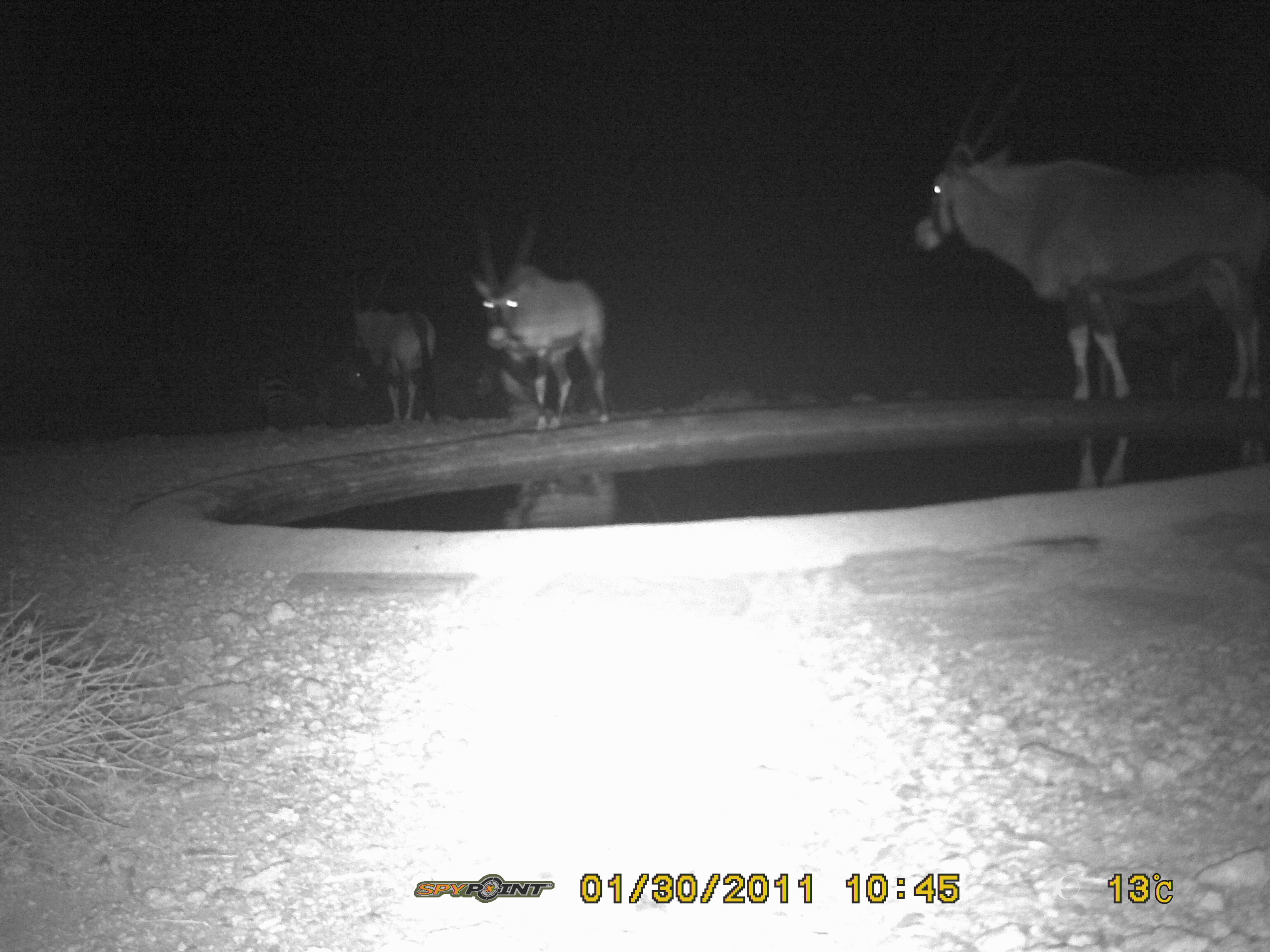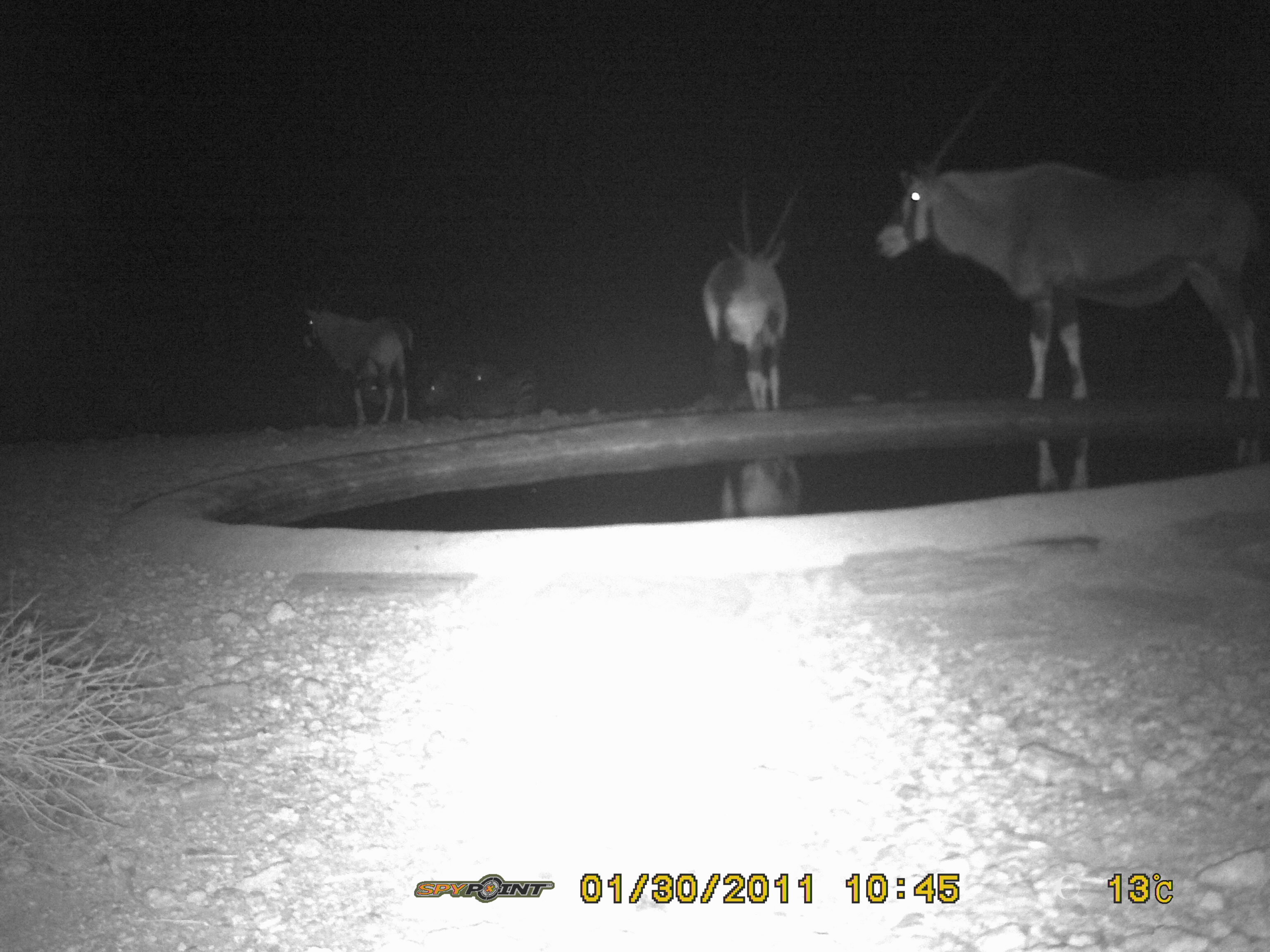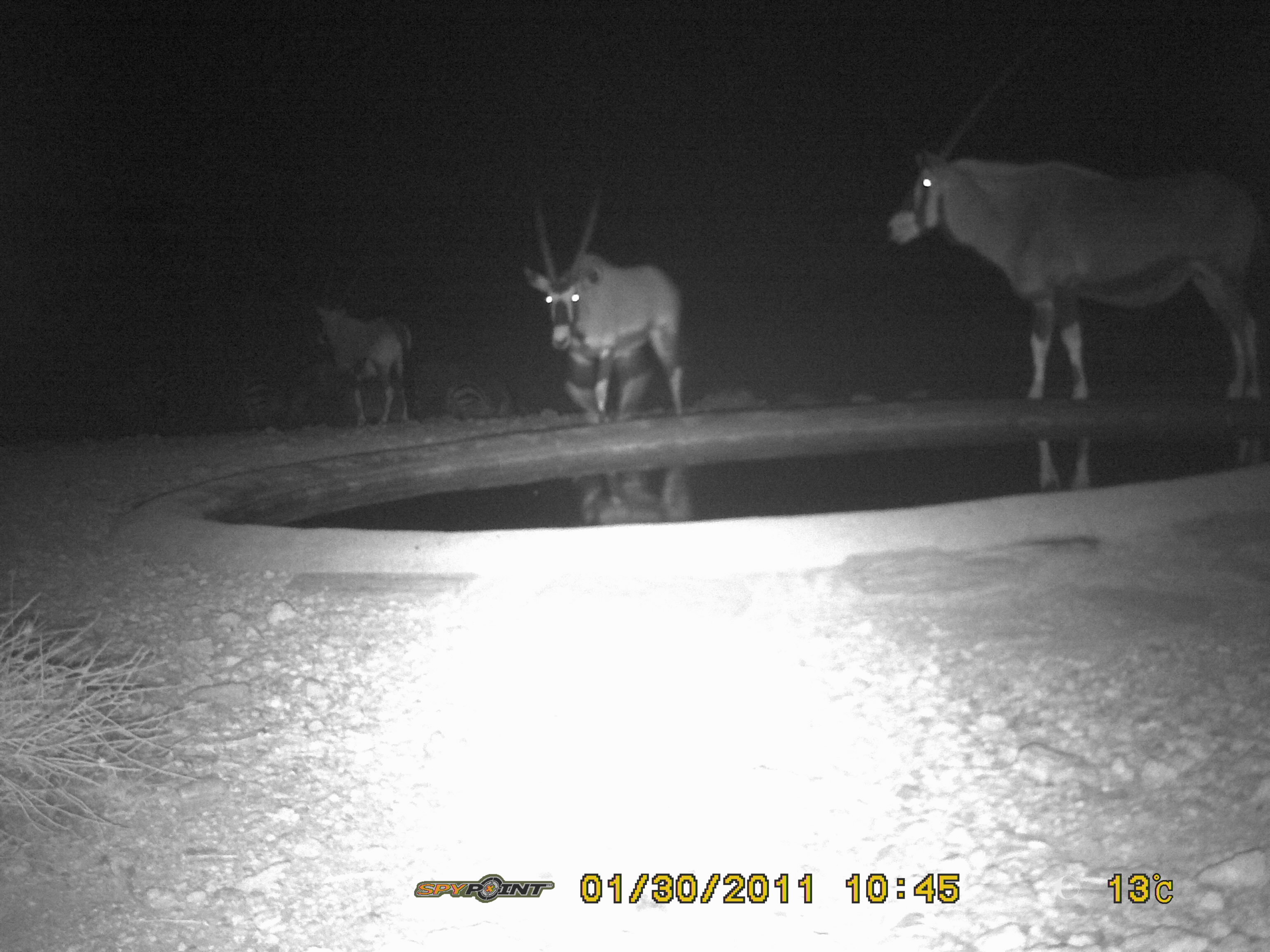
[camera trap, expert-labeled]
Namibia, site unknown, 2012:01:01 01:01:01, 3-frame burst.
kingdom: Animalia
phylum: Chordata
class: Mammalia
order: Artiodactyla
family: Bovidae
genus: Oryx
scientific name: Oryx gazella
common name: gemsbok